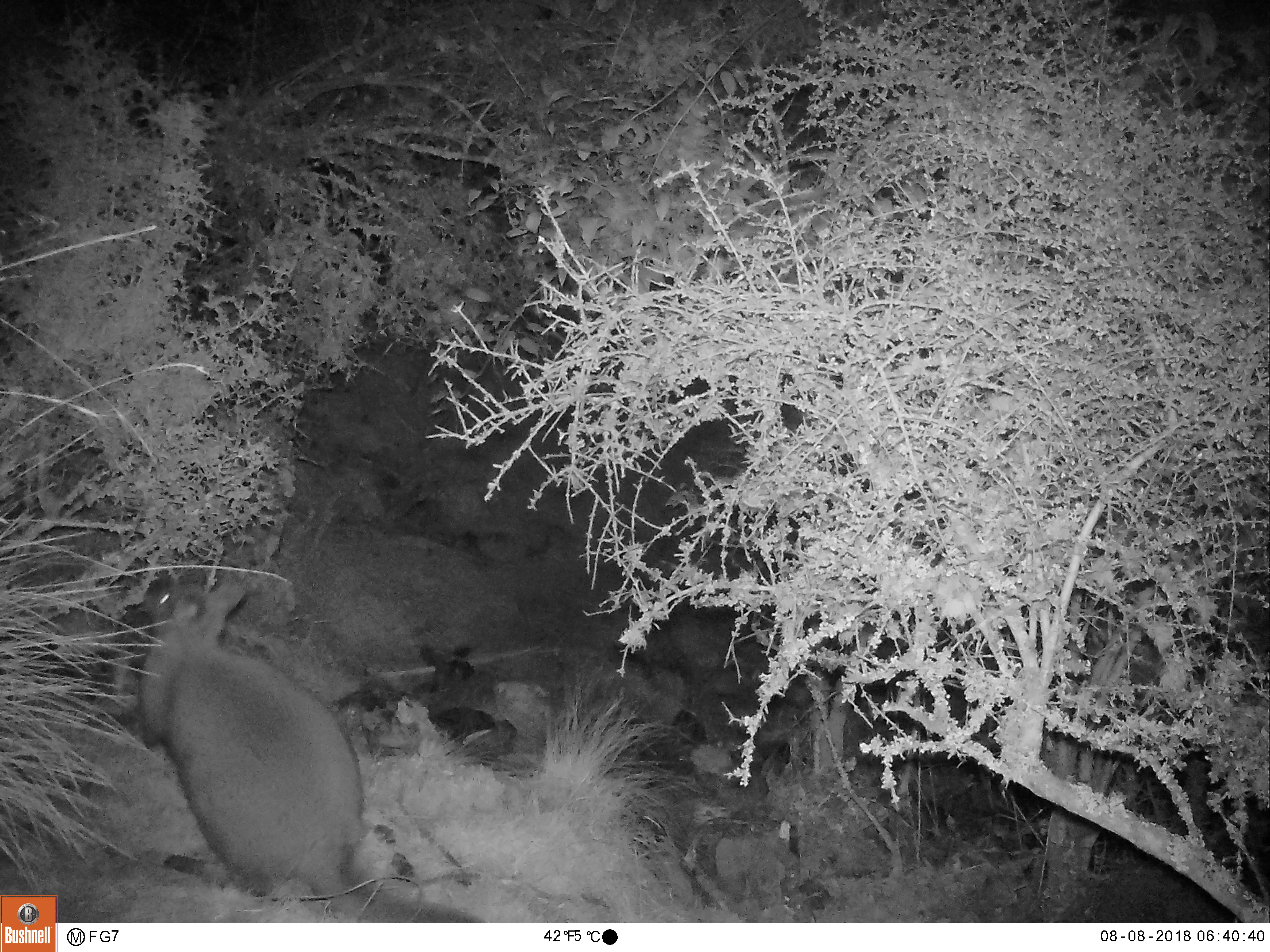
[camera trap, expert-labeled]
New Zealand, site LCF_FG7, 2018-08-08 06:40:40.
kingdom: Animalia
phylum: Chordata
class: Mammalia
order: Diprotodontia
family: Macropodidae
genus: Notamacropus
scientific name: Notamacropus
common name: wallaby